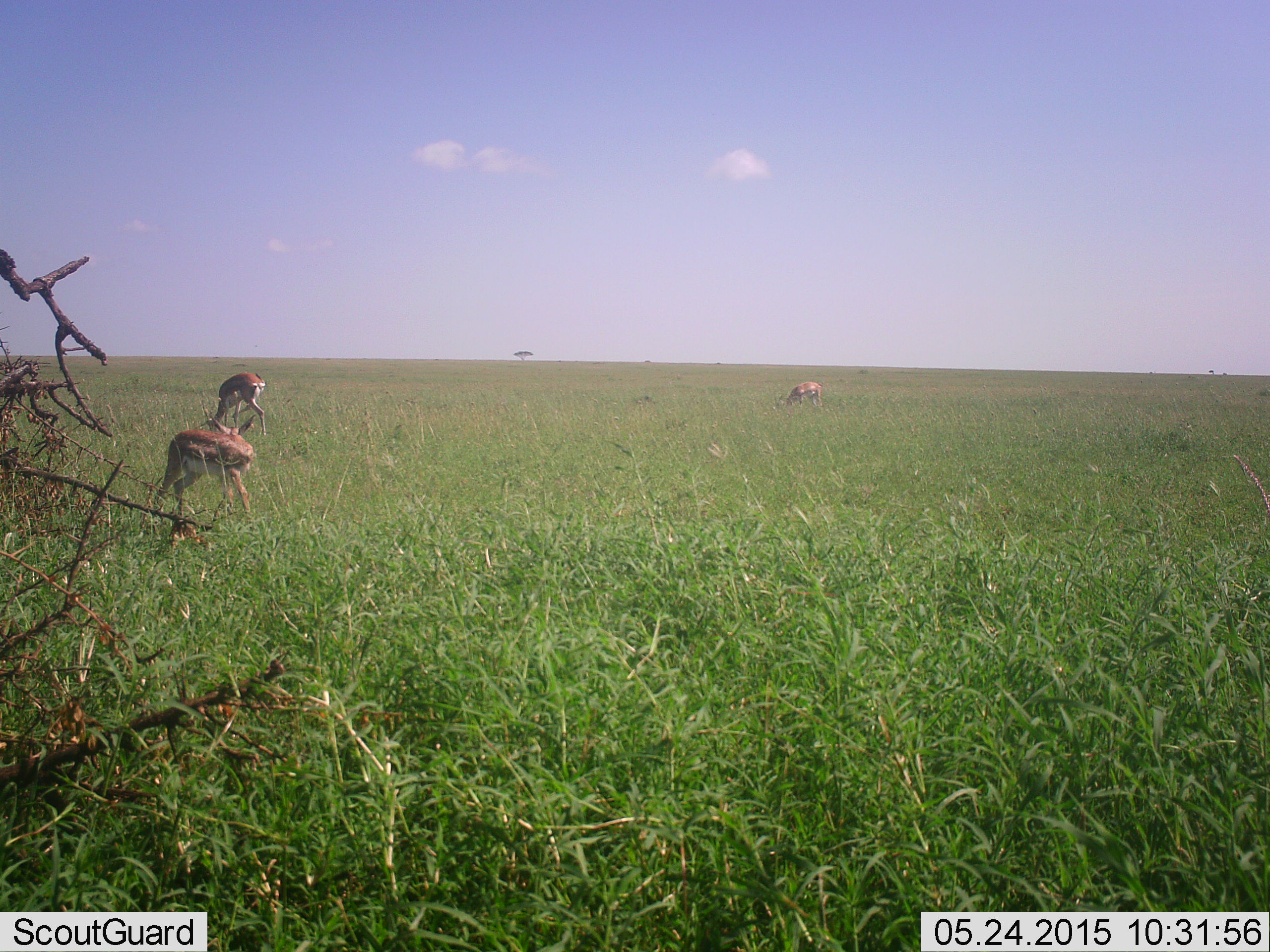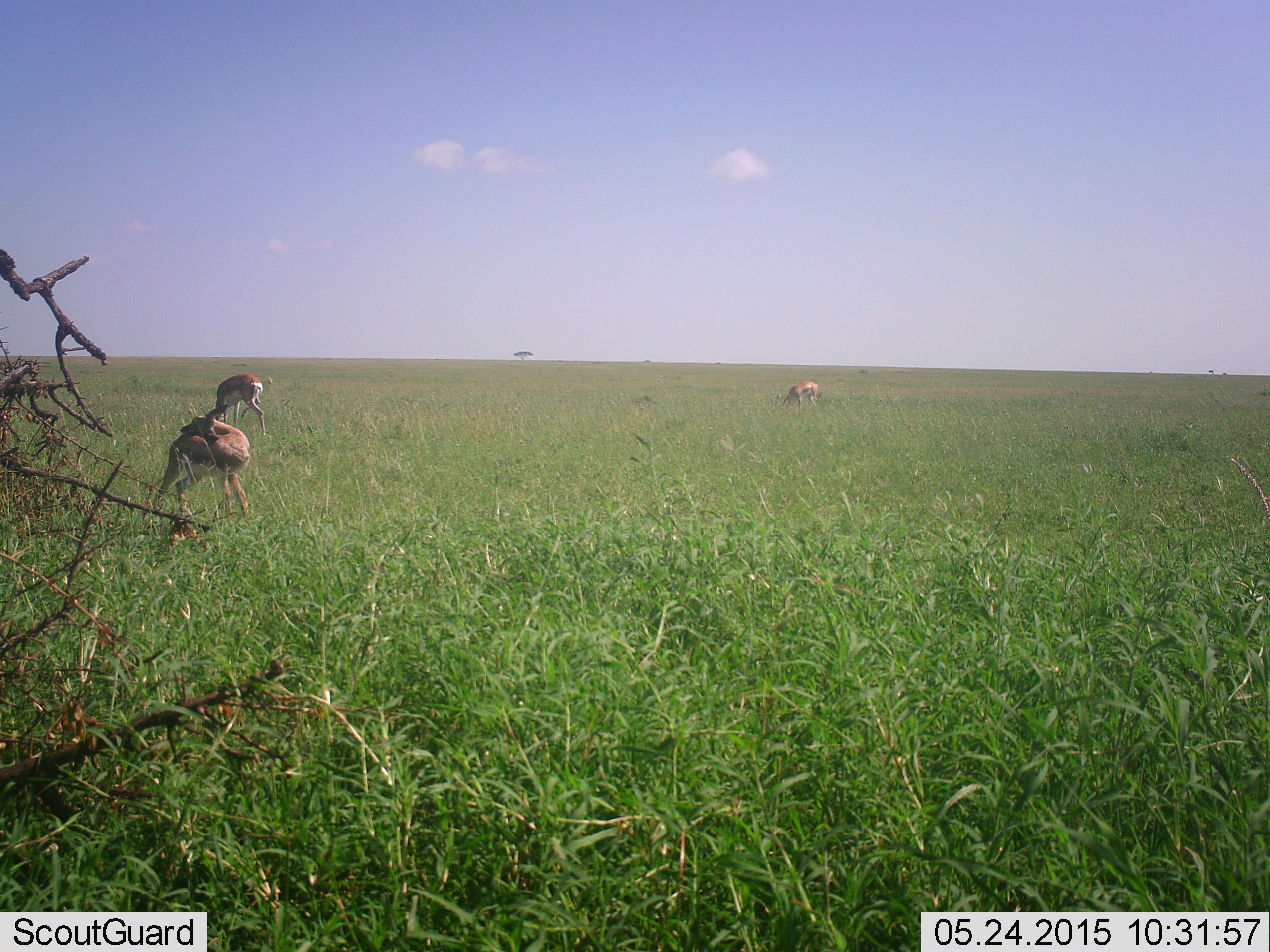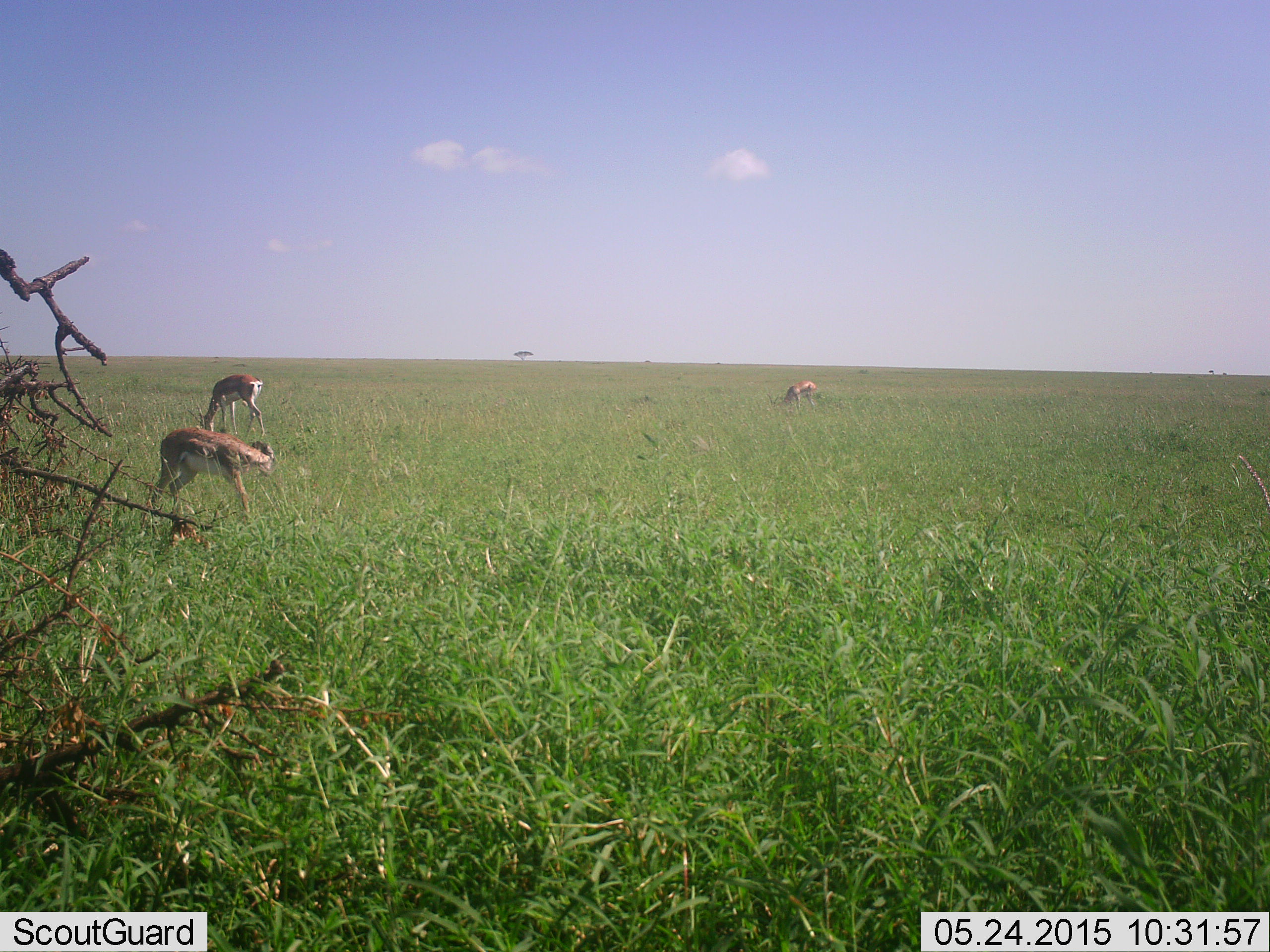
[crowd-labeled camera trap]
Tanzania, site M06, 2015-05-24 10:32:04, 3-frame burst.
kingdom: Animalia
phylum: Chordata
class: Mammalia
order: Artiodactyla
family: Bovidae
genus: Eudorcas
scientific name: Eudorcas thomsonii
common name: thomson's gazelle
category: gazellethomsons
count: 3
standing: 60%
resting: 0%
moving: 10%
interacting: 0%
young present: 0%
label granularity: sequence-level